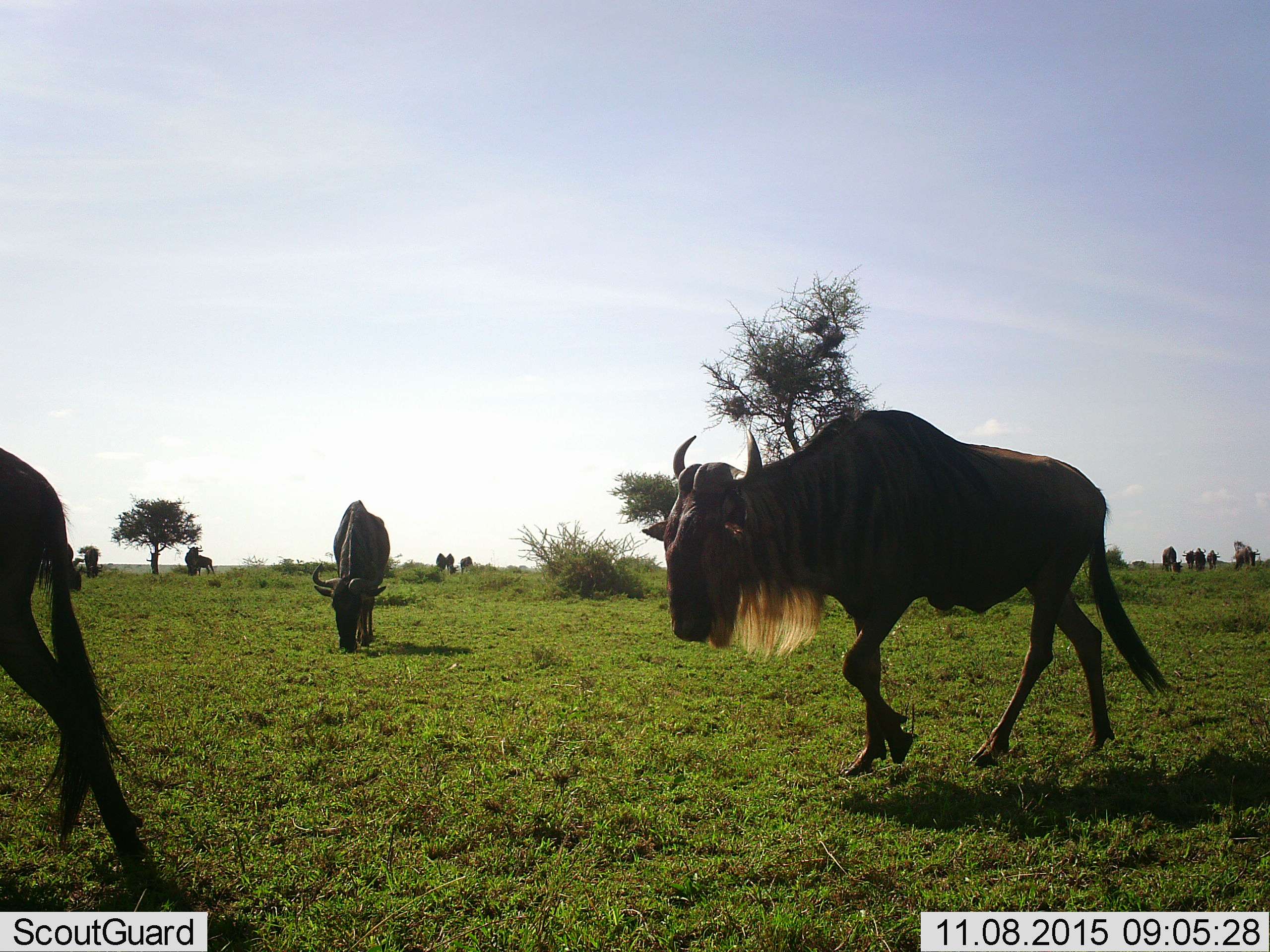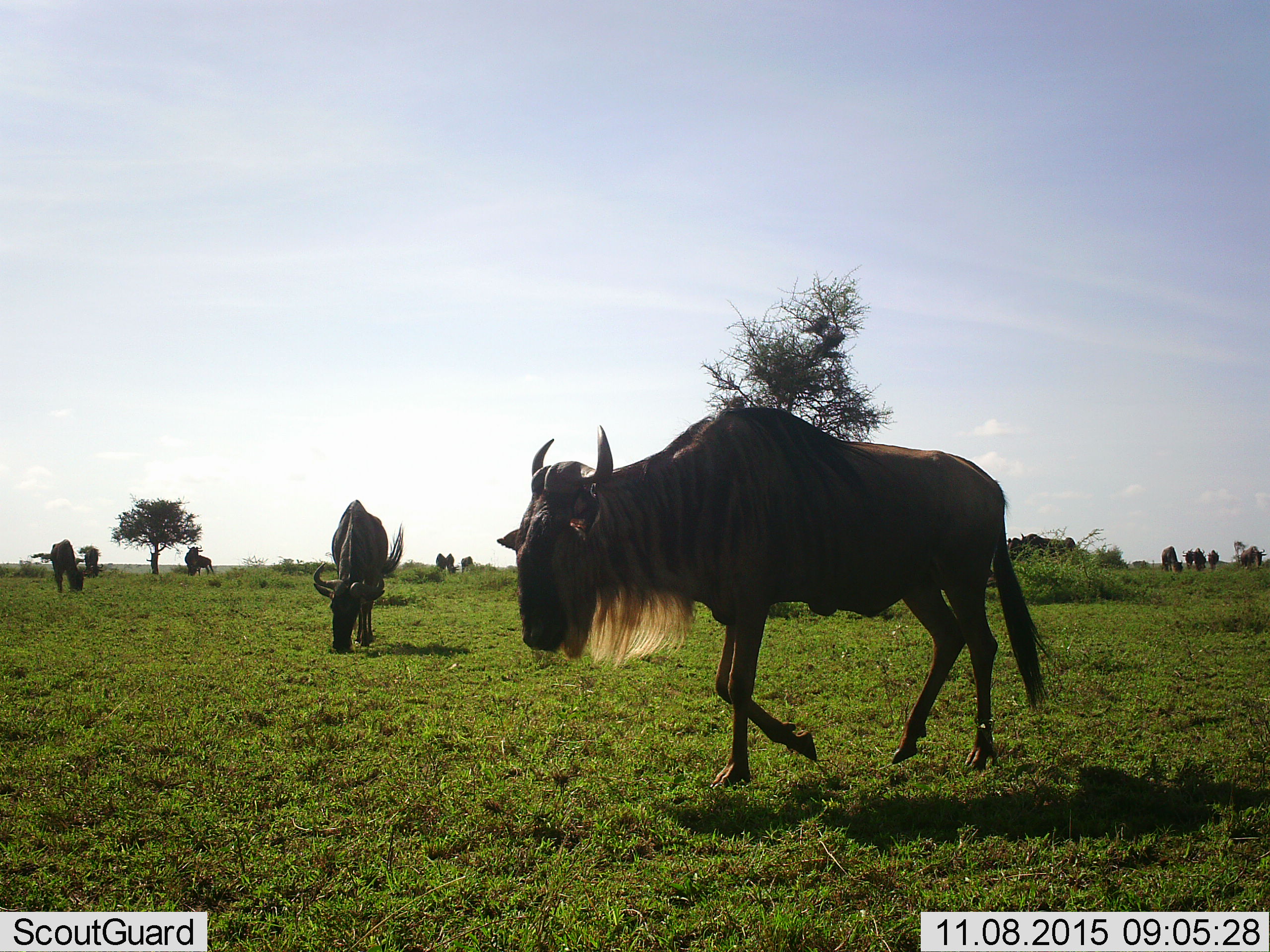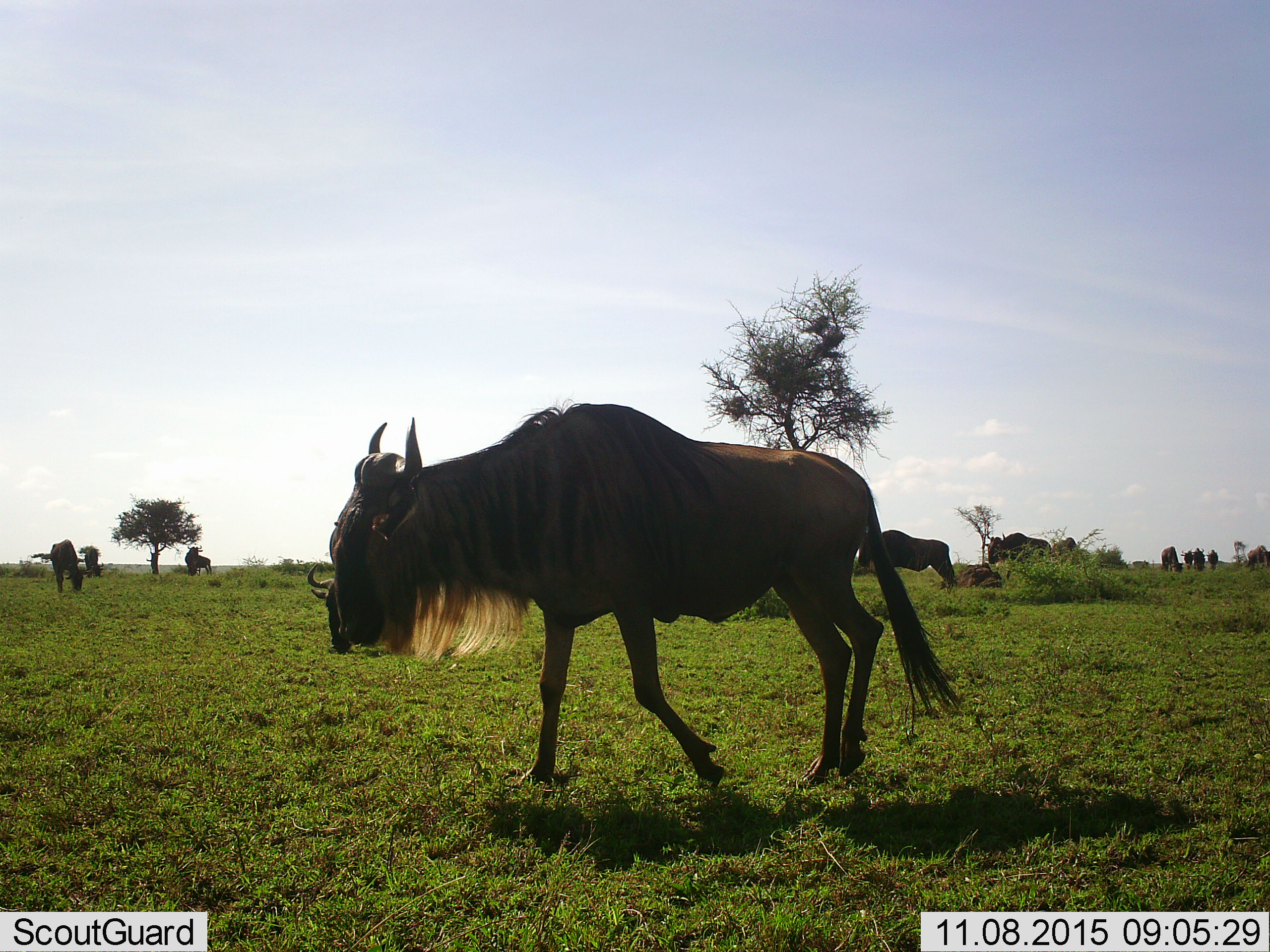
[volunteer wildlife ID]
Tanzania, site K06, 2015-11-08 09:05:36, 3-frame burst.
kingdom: Animalia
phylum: Chordata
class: Mammalia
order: Artiodactyla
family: Bovidae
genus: Connochaetes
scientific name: Connochaetes taurinus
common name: blue wildebeest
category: wildebeest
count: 11-50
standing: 62%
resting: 0%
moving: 75%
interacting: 0%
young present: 0%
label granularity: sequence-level